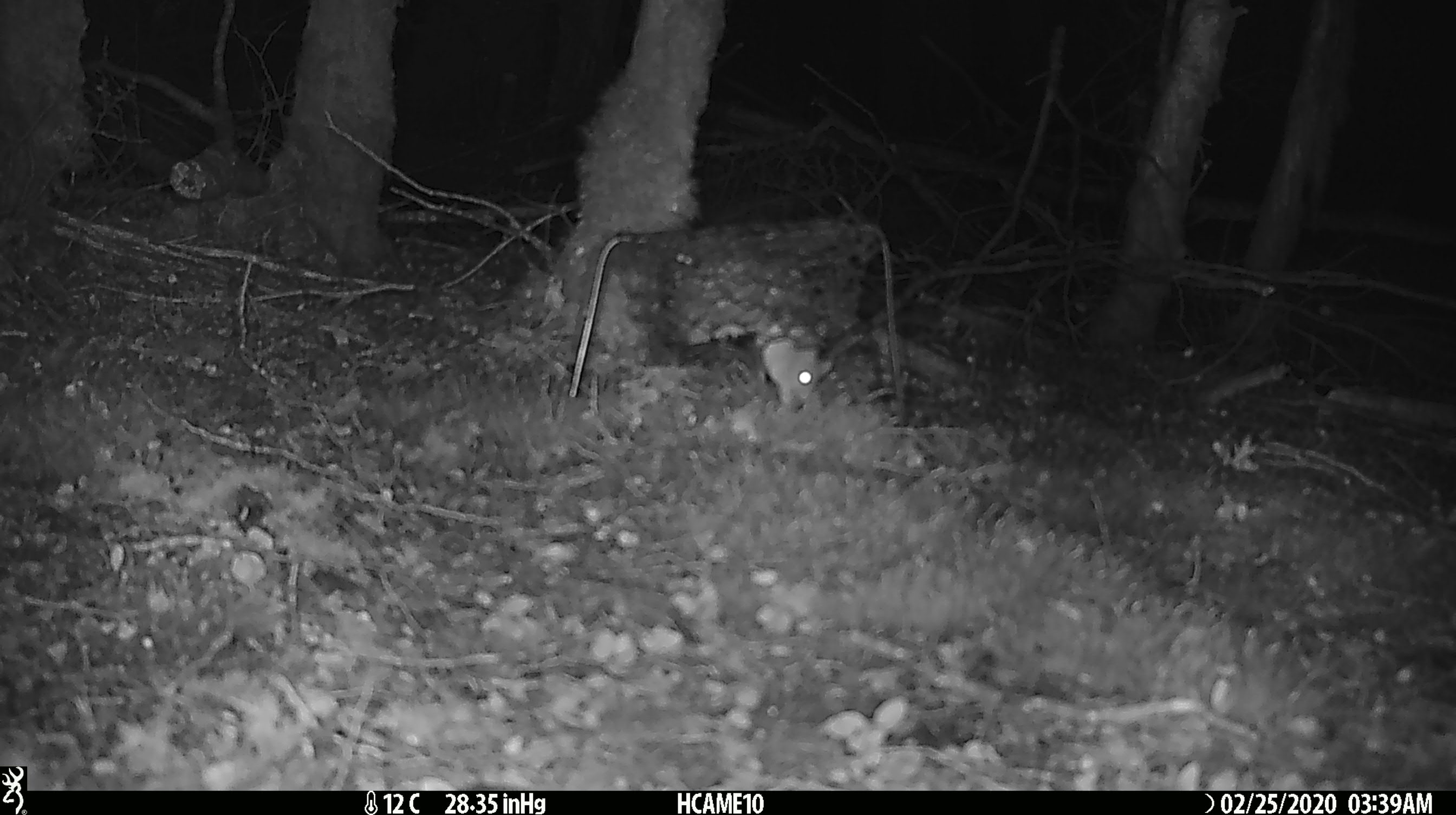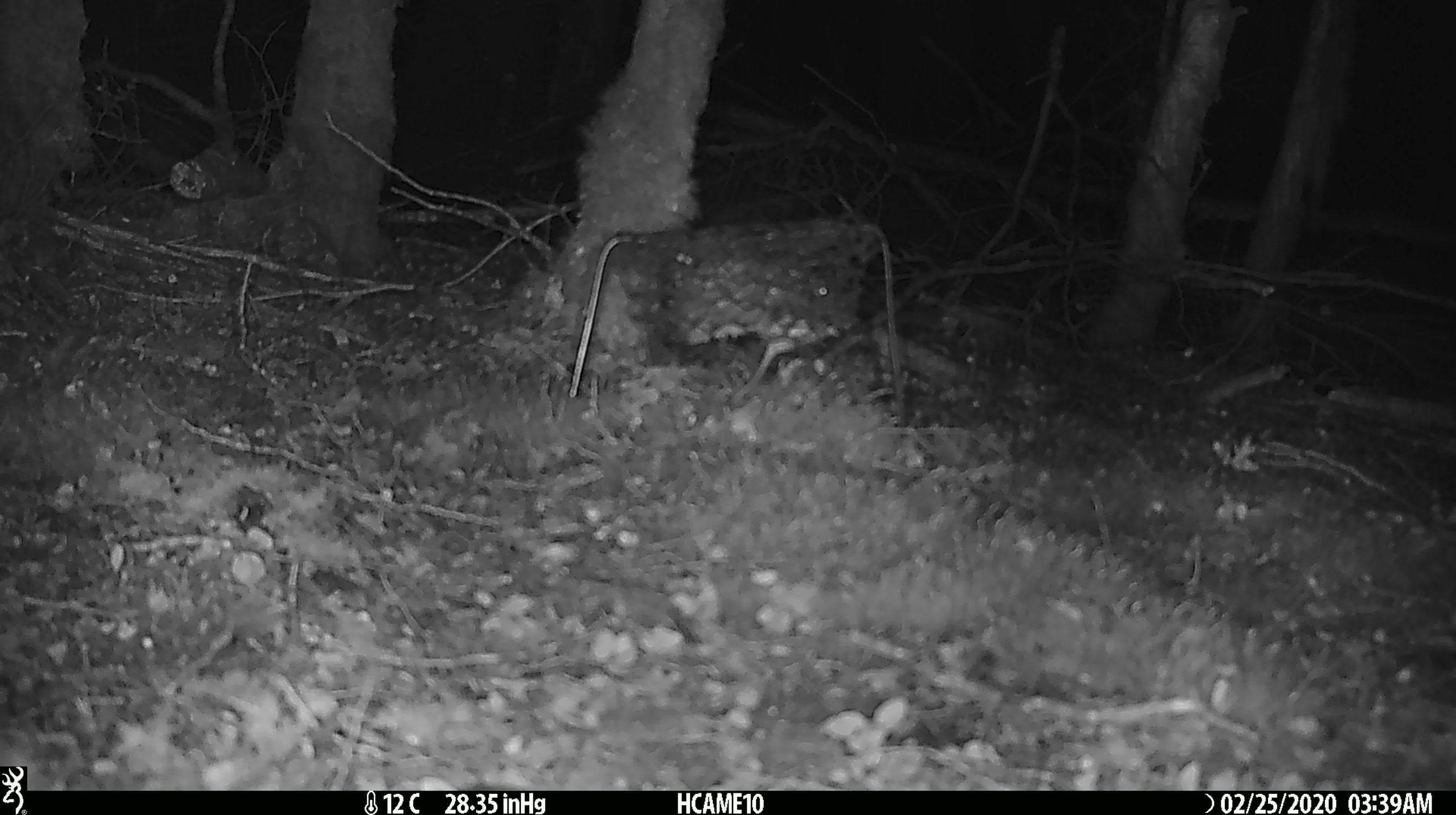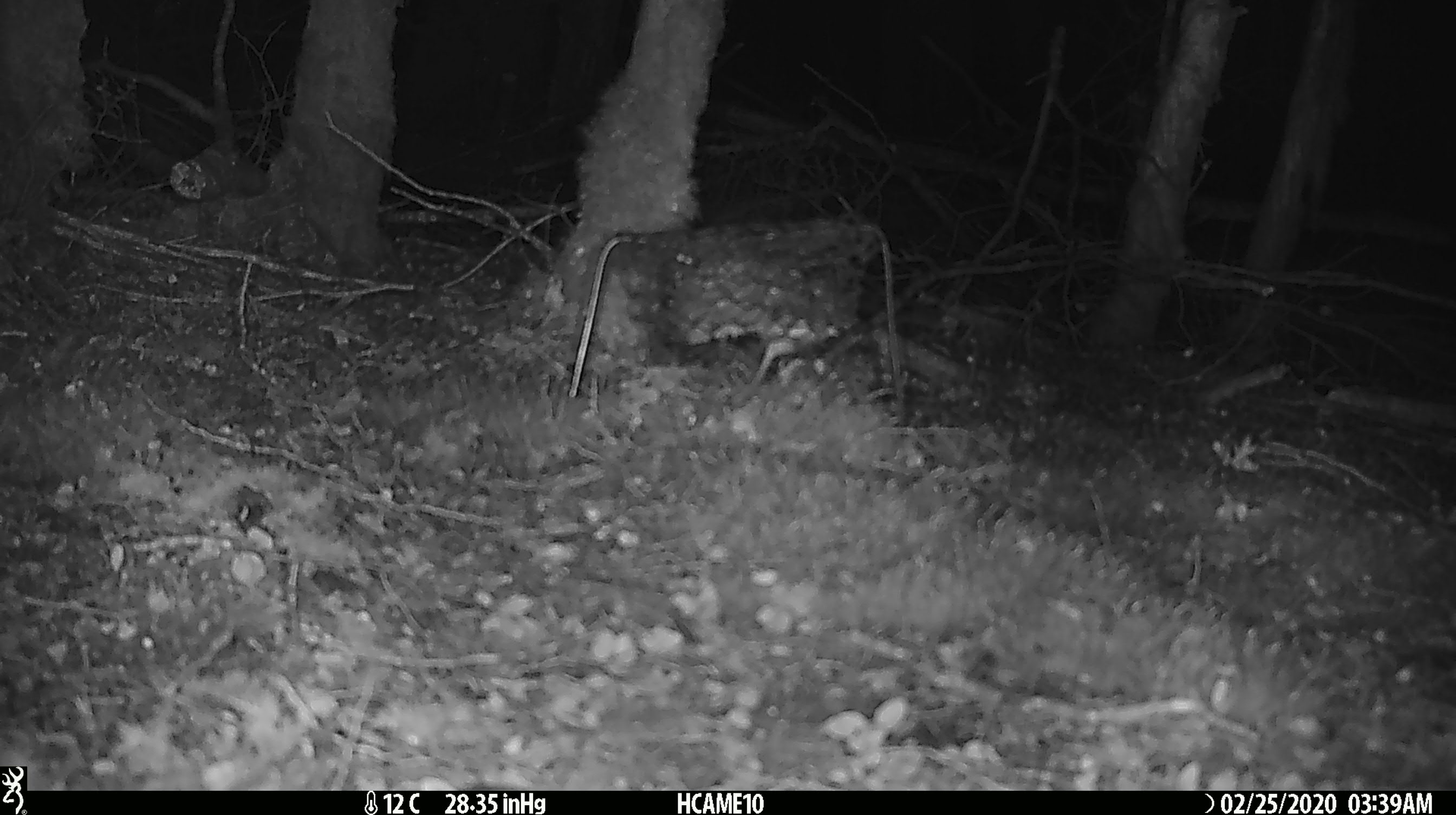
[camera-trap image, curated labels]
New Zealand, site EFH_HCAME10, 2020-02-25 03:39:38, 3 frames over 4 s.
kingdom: Animalia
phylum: Chordata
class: Mammalia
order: Rodentia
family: Muridae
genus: Mus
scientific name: Mus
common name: mouse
Mouse (Mus).